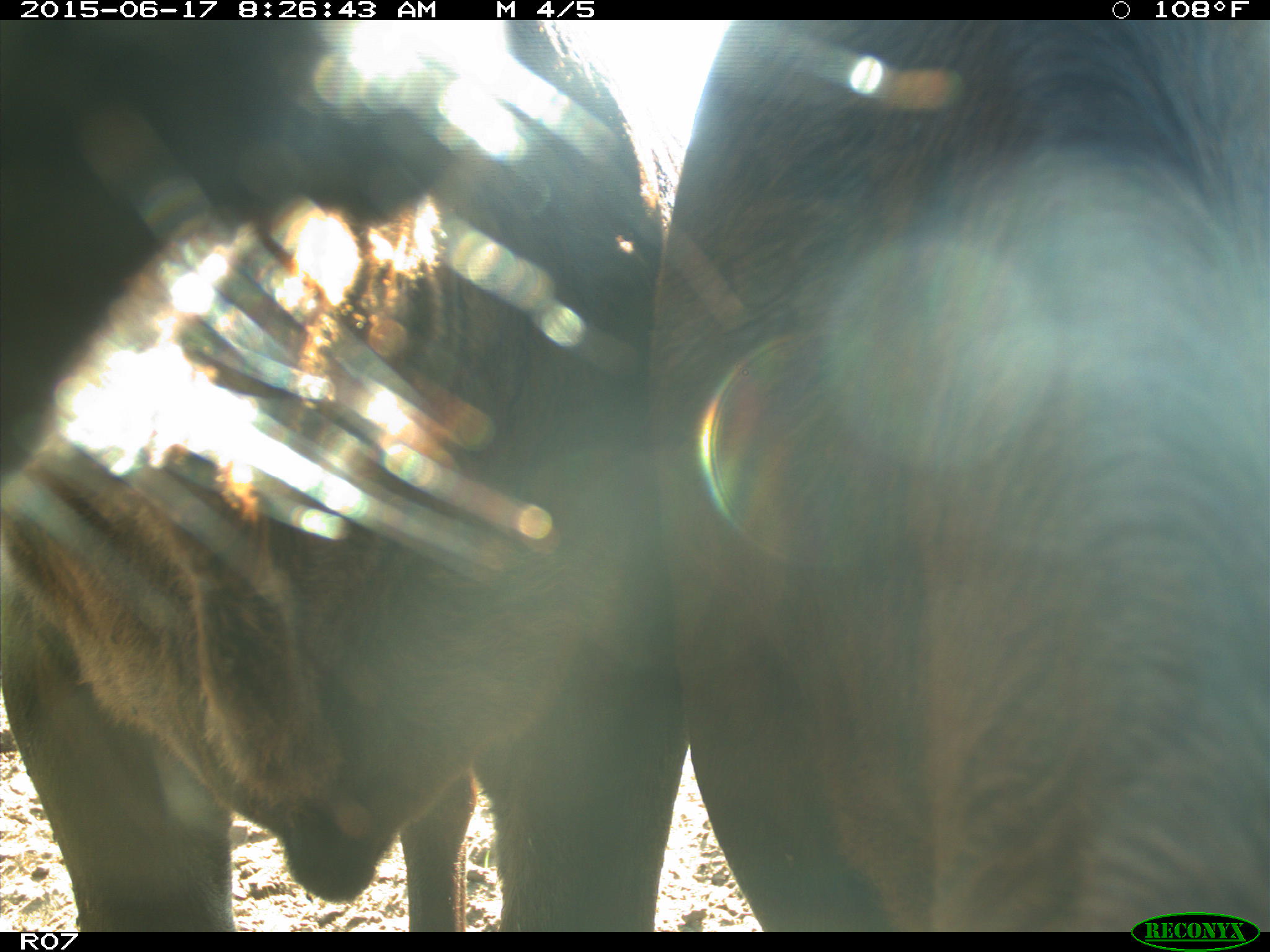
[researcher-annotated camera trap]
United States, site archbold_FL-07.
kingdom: Animalia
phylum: Chordata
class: Mammalia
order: Artiodactyla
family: Bovidae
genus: Bos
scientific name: Bos taurus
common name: domestic cow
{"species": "Bos taurus (domestic cow)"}